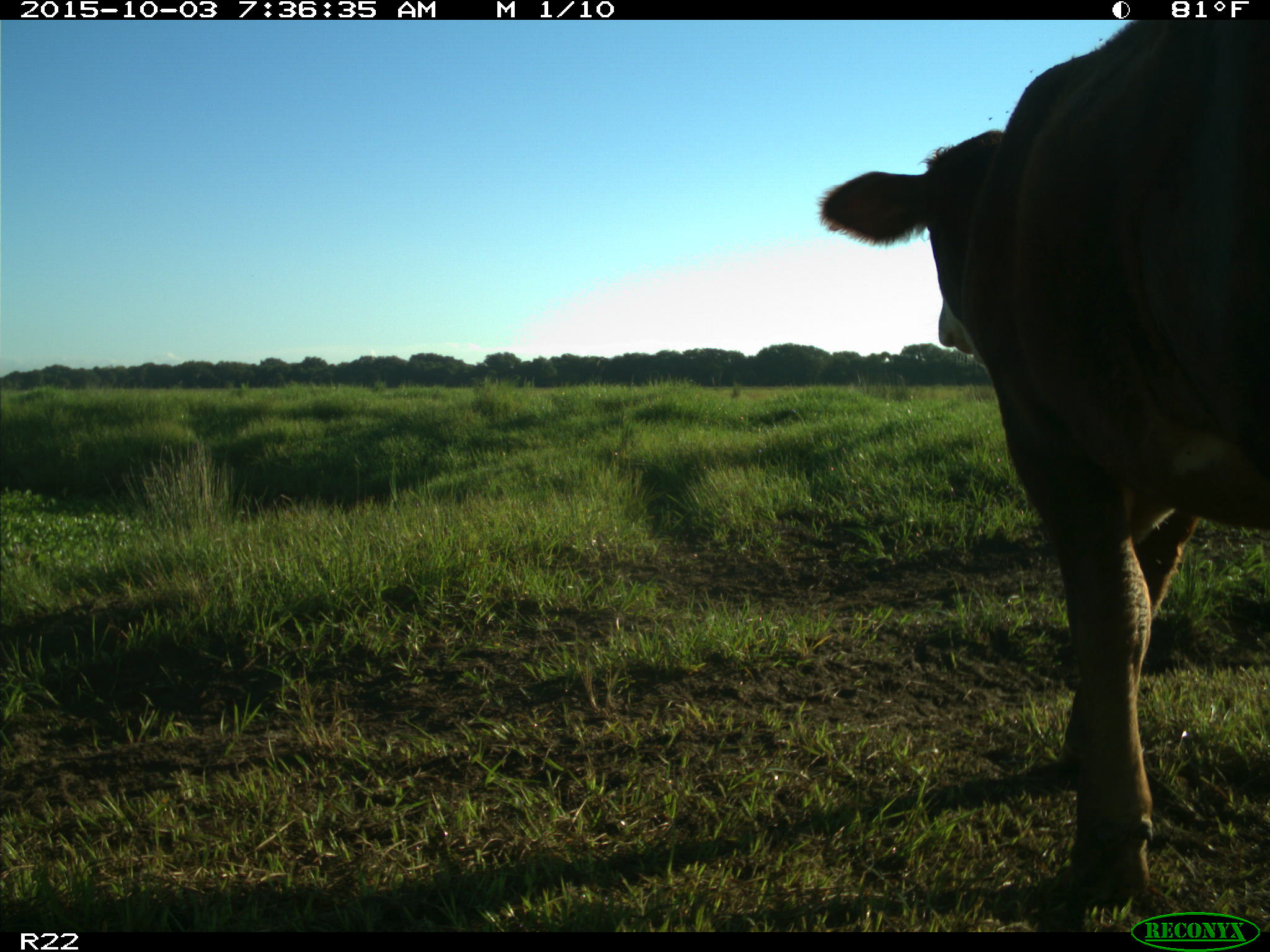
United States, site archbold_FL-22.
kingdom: Animalia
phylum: Chordata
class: Mammalia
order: Artiodactyla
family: Bovidae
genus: Bos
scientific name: Bos taurus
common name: domestic cow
Bos taurus (domestic cow).